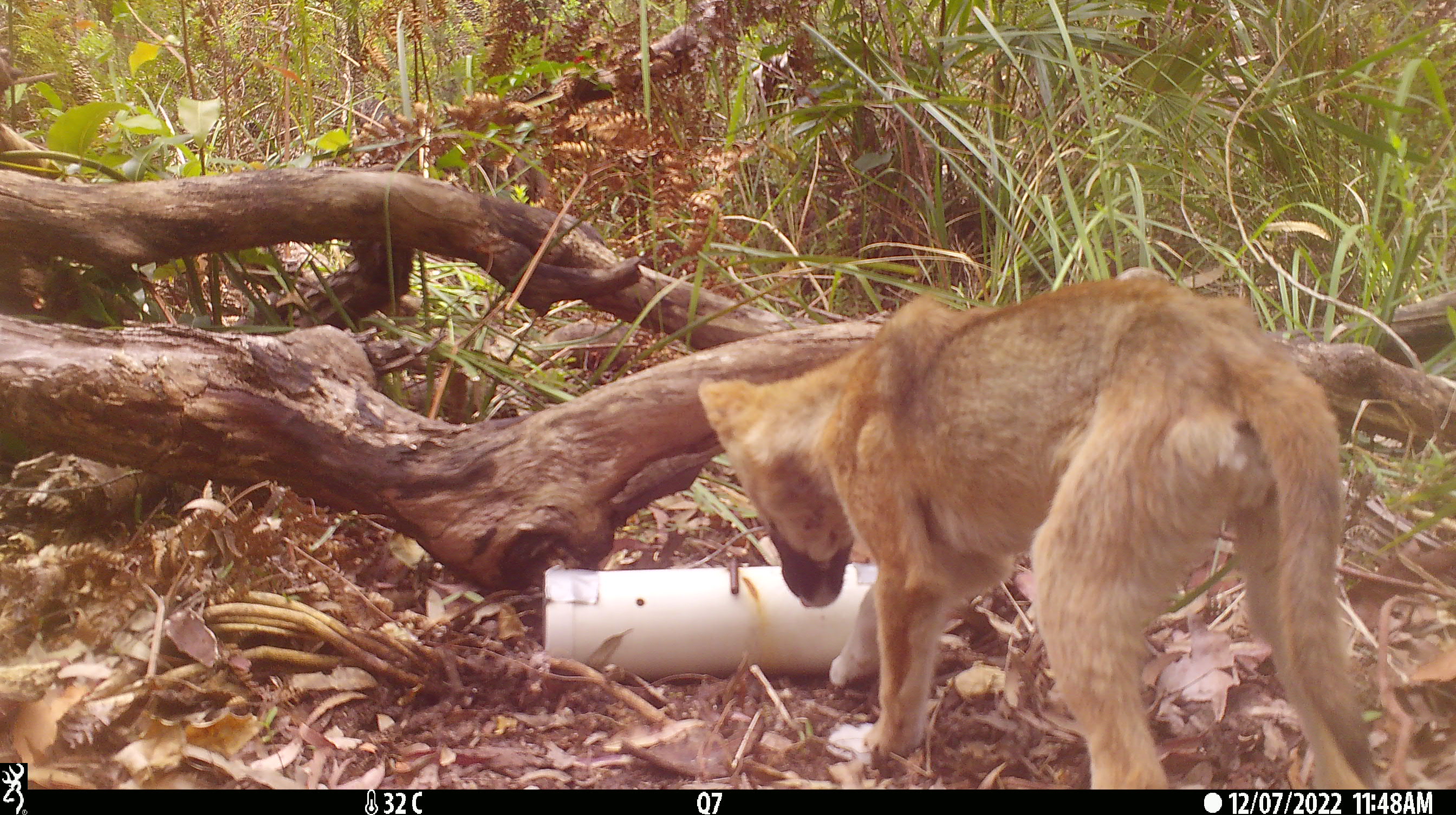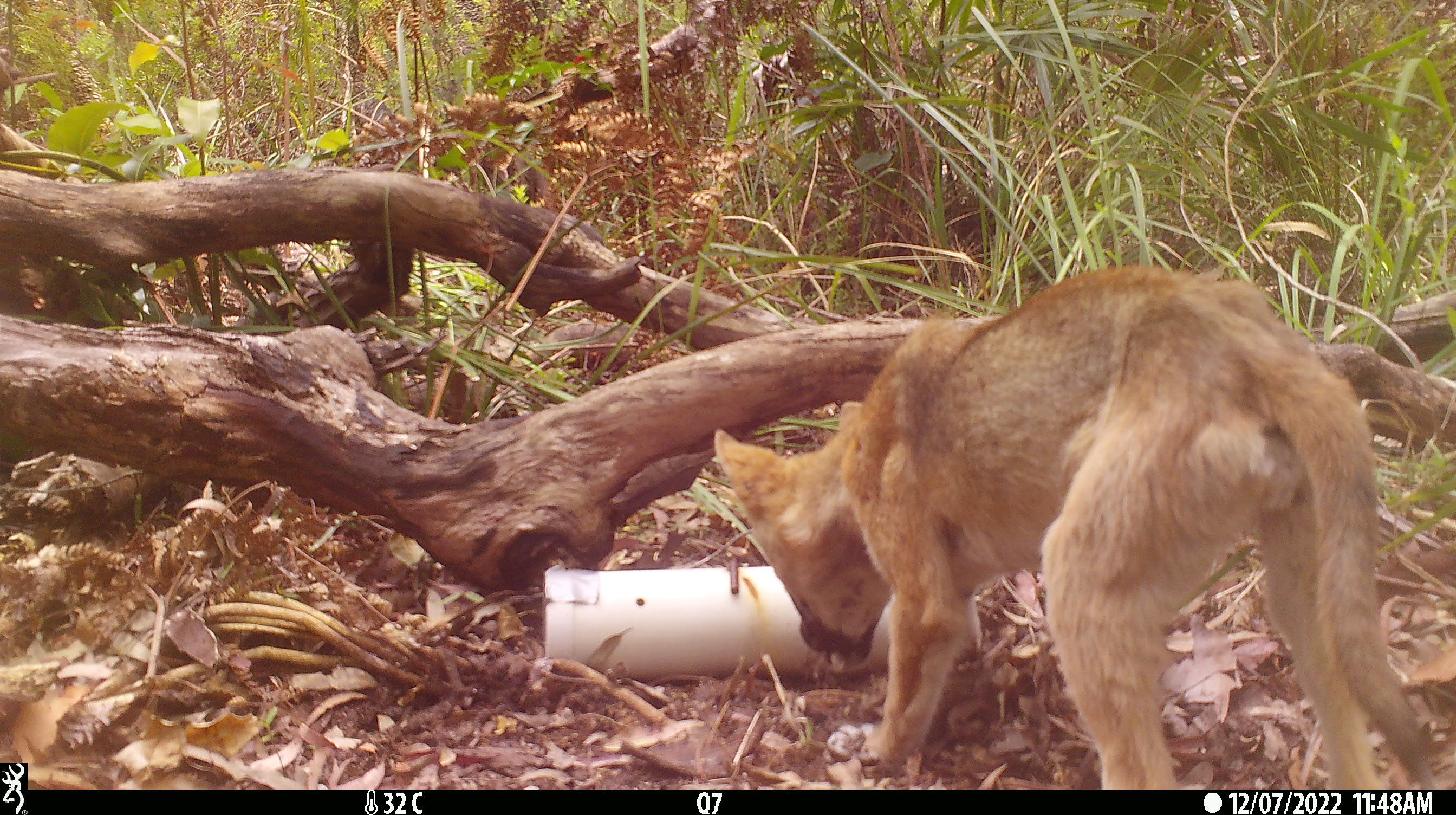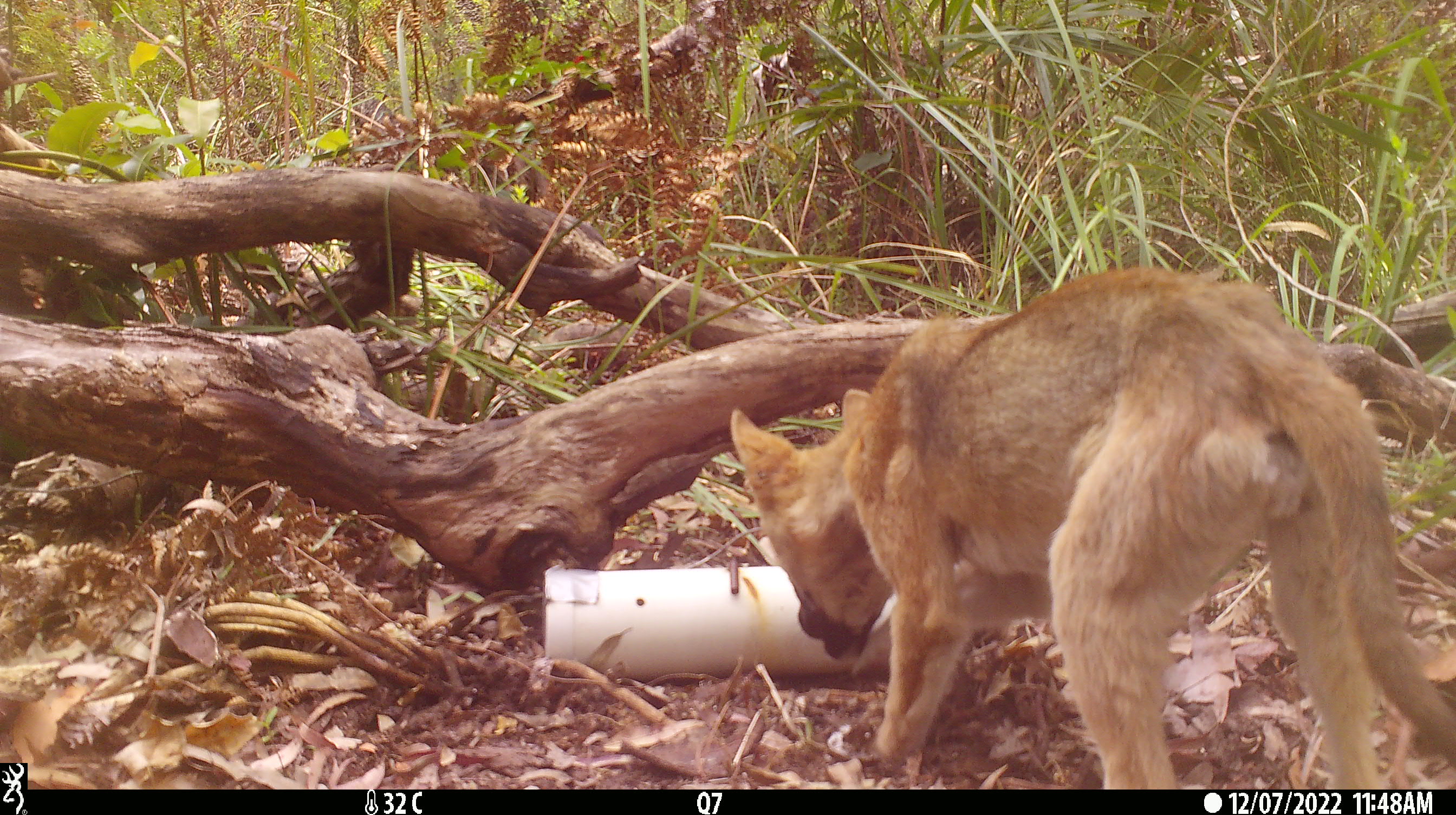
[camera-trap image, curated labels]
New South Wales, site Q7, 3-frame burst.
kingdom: Animalia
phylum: Chordata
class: Mammalia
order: Carnivora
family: Canidae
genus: Canis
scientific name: Canis familiaris dingo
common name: dingo